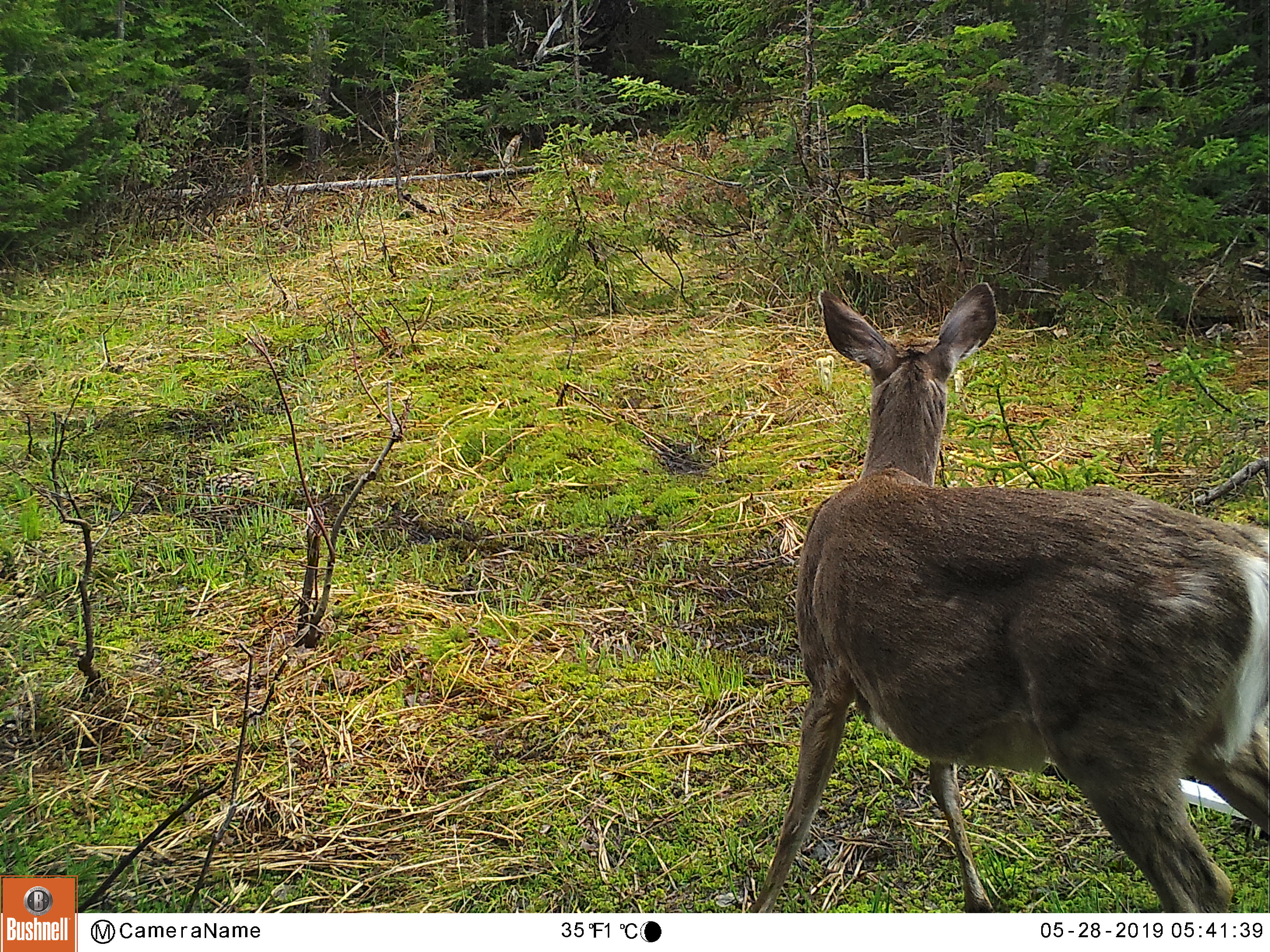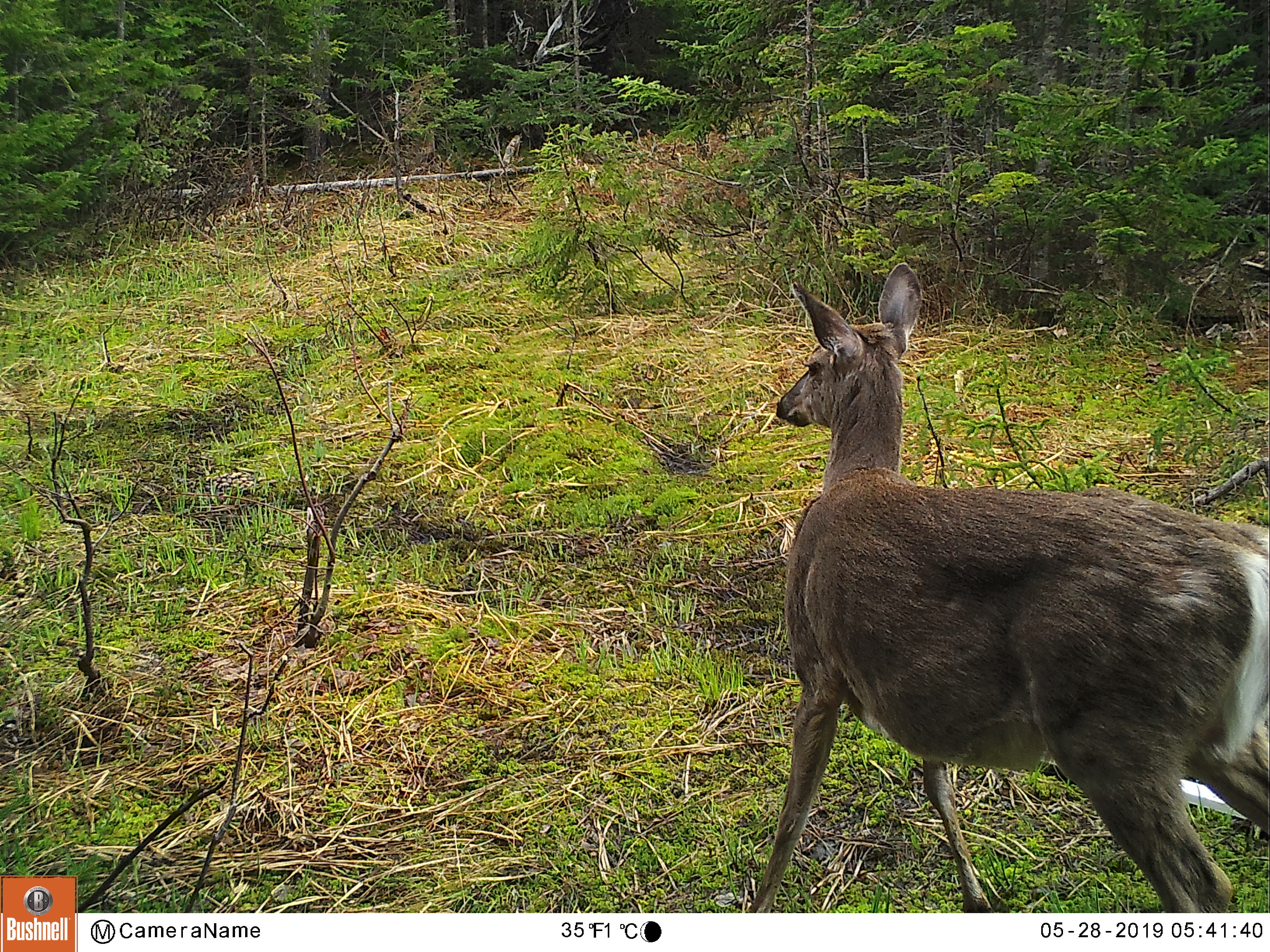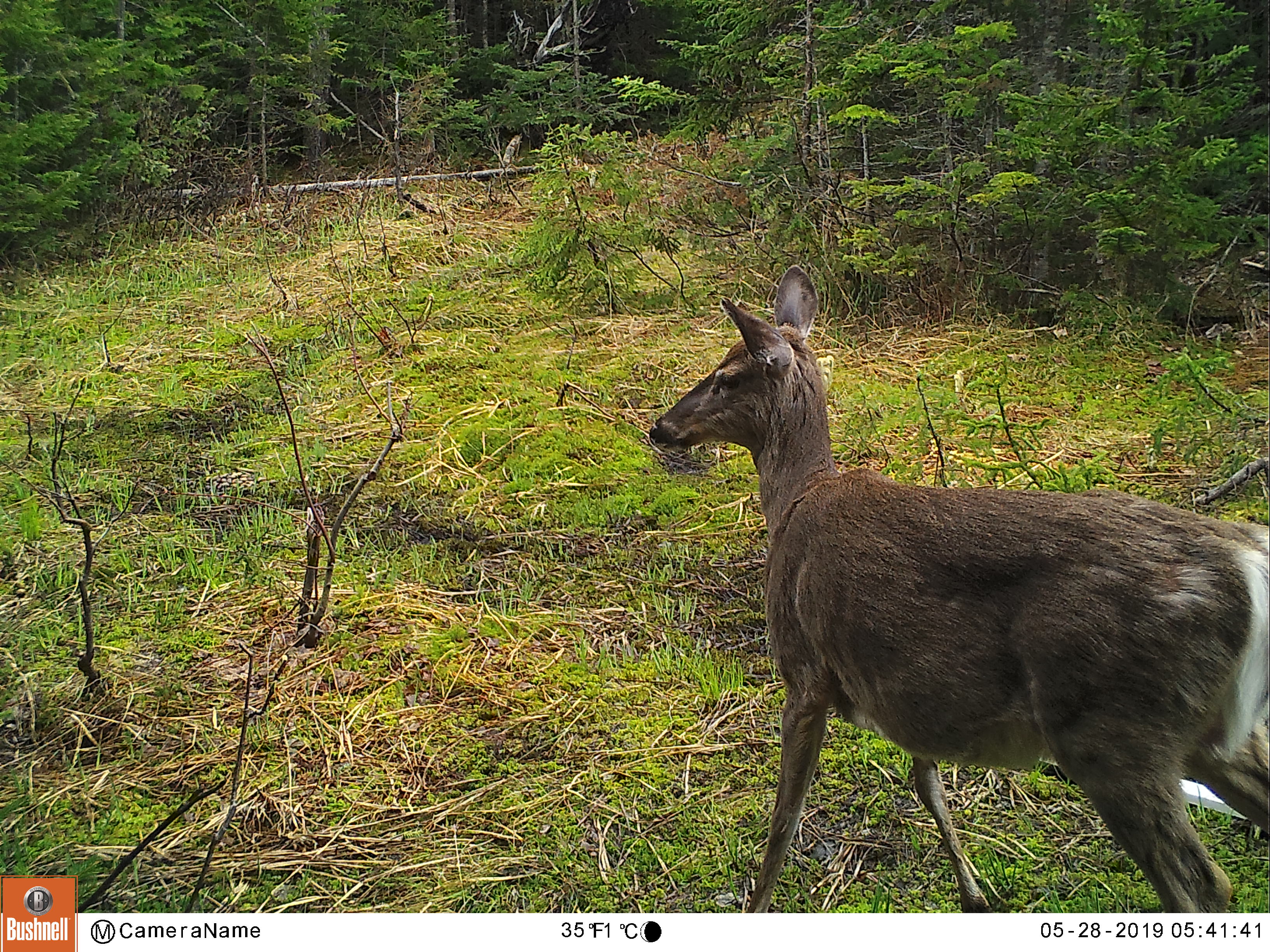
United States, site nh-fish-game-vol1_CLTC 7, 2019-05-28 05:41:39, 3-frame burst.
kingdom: Animalia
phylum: Chordata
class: Mammalia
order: Artiodactyla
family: Cervidae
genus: Odocoileus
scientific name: Odocoileus virginianus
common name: white-tailed deer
White-tailed deer (Odocoileus virginianus).